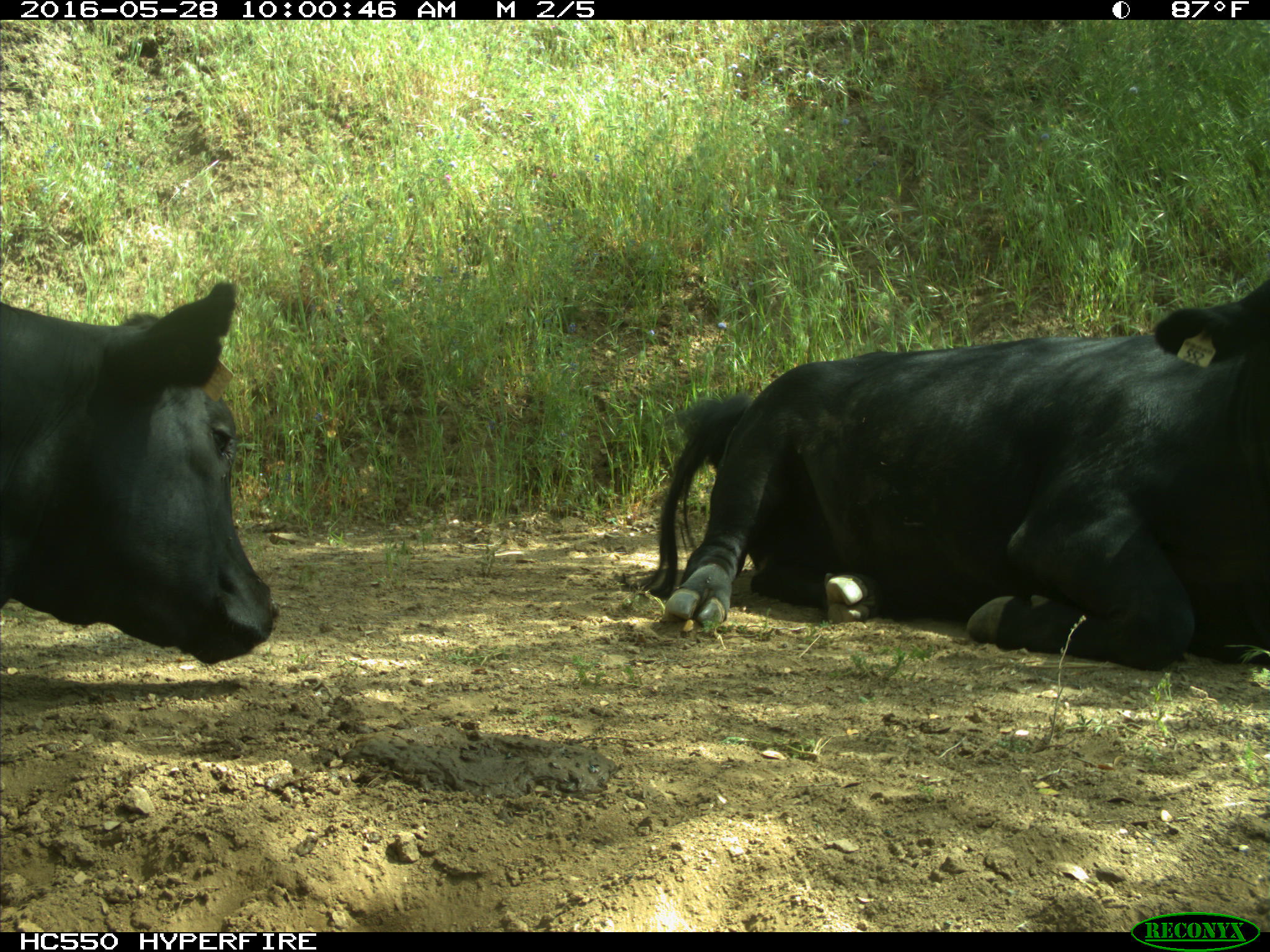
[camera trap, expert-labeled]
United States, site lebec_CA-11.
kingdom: Animalia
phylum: Chordata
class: Mammalia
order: Artiodactyla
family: Bovidae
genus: Bos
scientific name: Bos taurus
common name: domestic cow